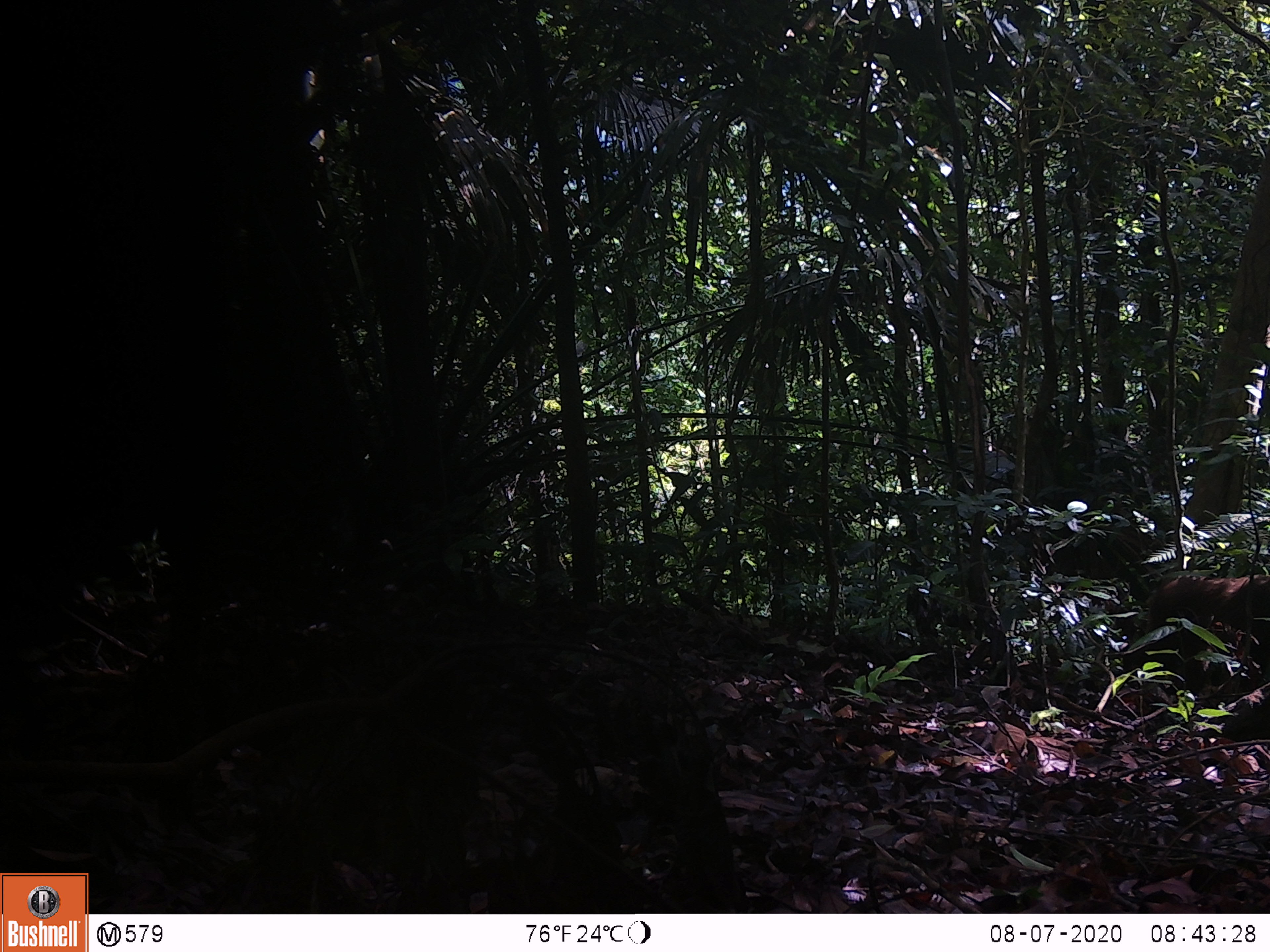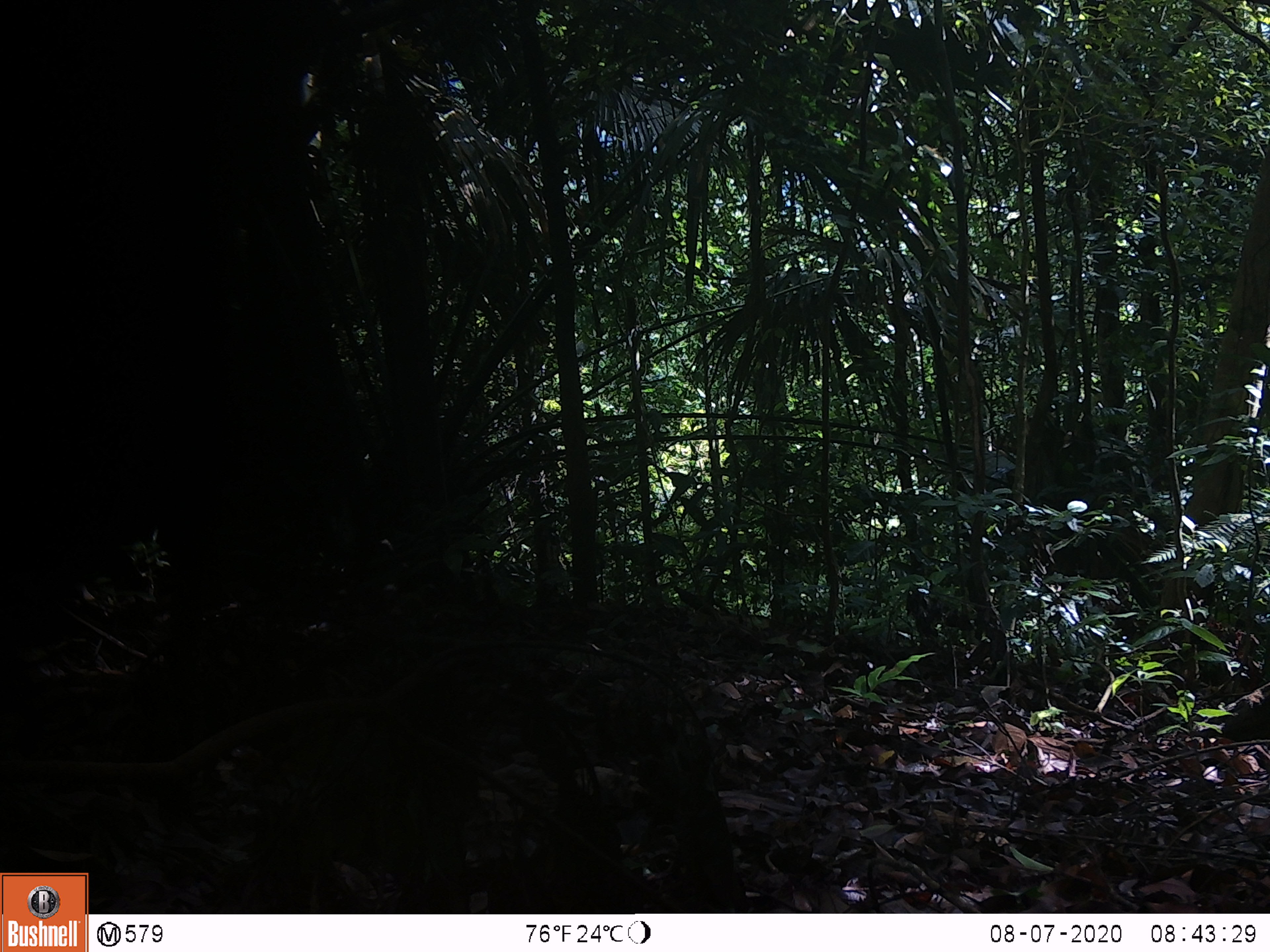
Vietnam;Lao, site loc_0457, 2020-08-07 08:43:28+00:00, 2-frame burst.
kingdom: Animalia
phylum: Chordata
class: Mammalia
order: Primates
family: Cercopithecidae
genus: Macaca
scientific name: Macaca arctoides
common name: stump-tailed macaque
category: stump tailed macaque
Stump tailed macaque (stump-tailed macaque) (Macaca arctoides). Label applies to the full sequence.